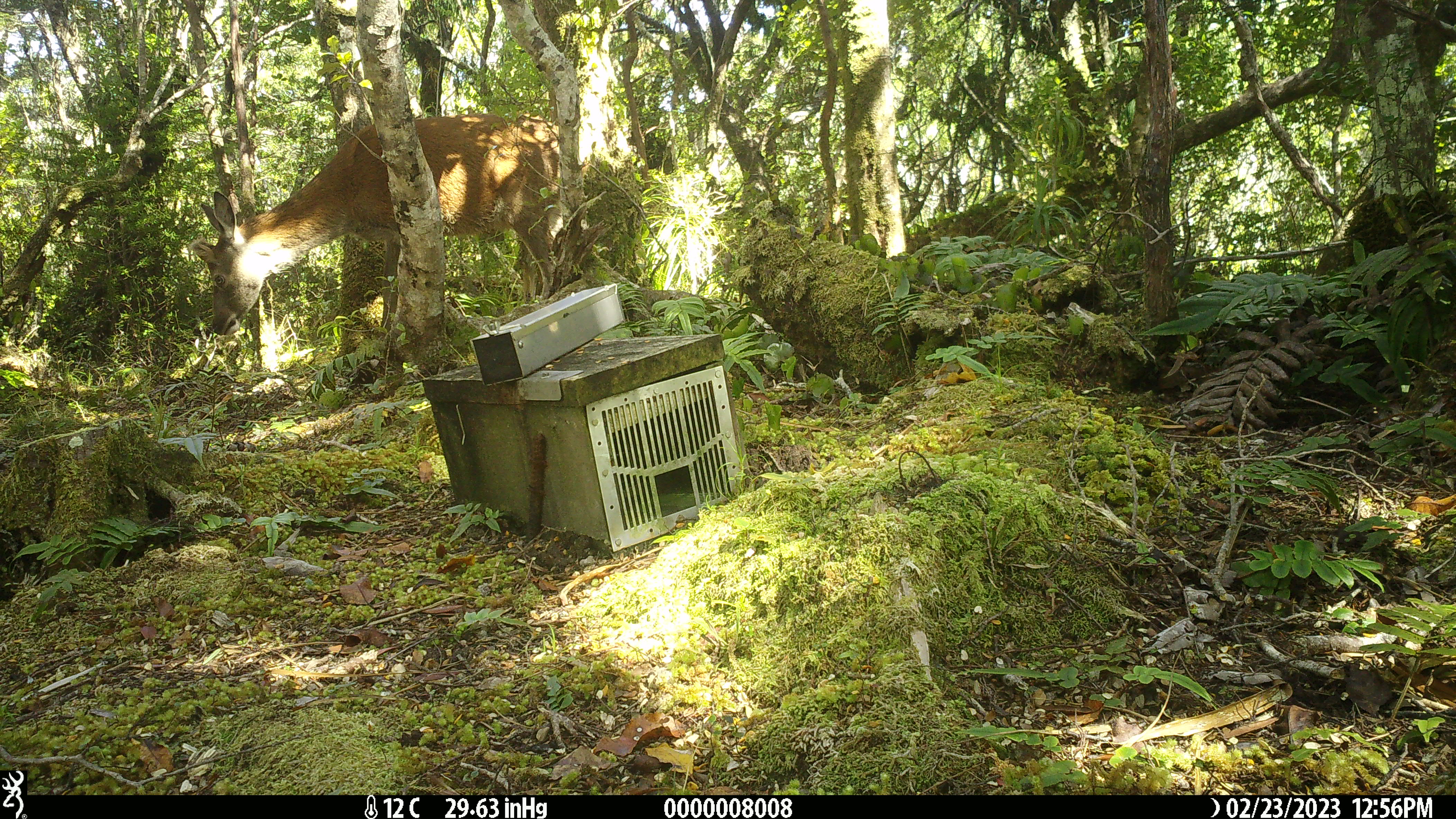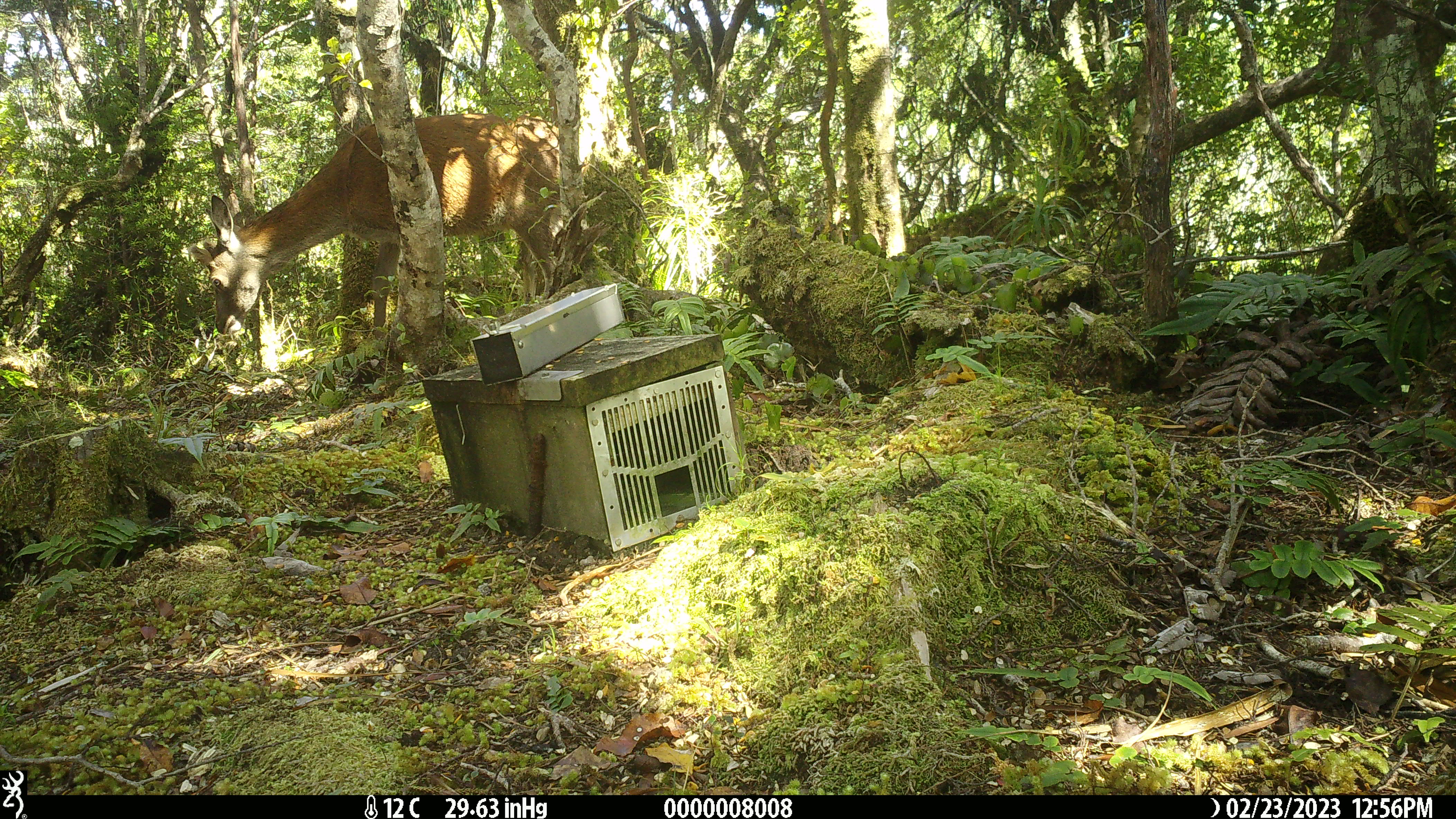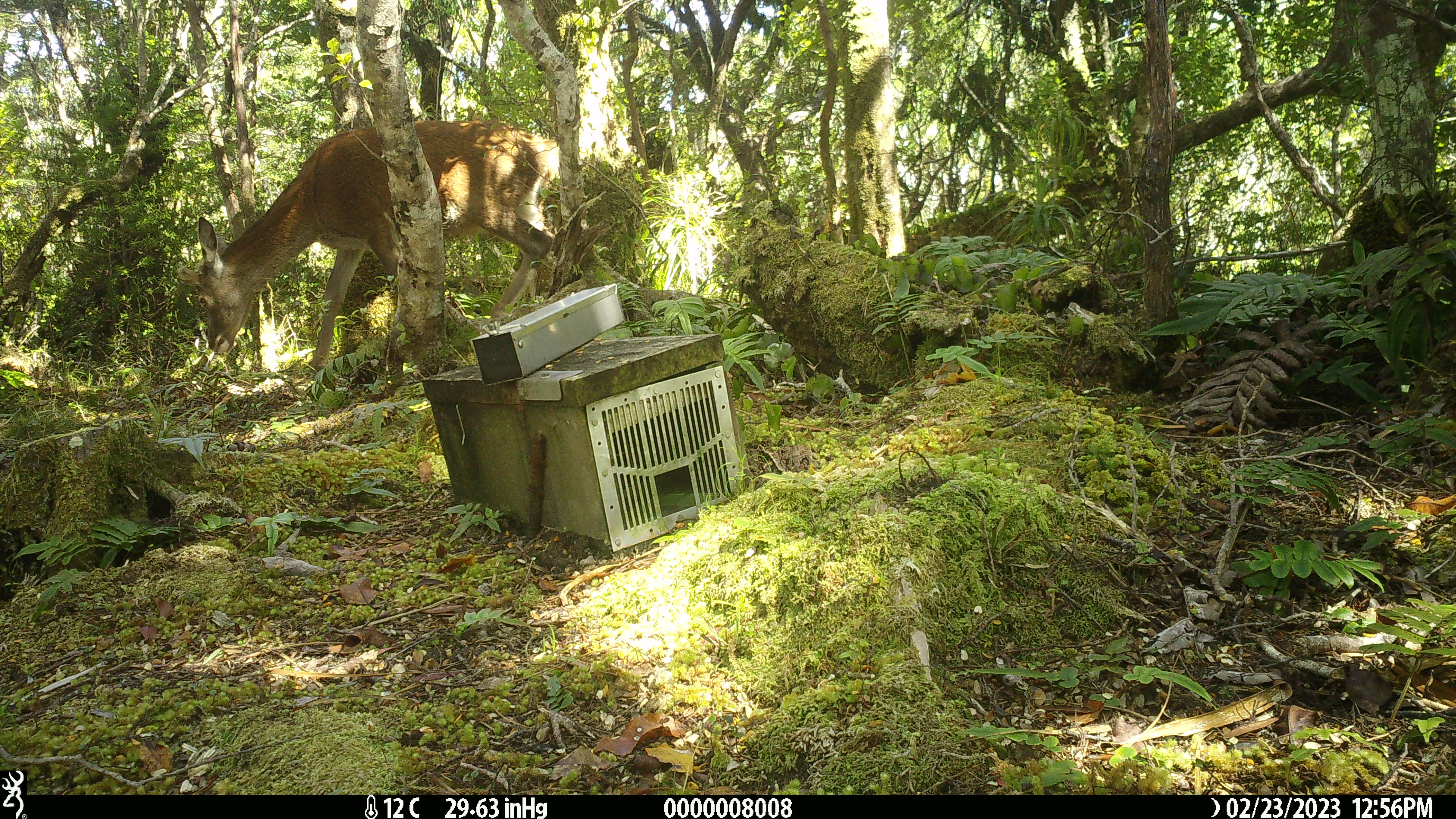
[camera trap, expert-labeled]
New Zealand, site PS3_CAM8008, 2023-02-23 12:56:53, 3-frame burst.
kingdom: Animalia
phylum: Chordata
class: Mammalia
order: Artiodactyla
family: Cervidae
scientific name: Cervidae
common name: deer